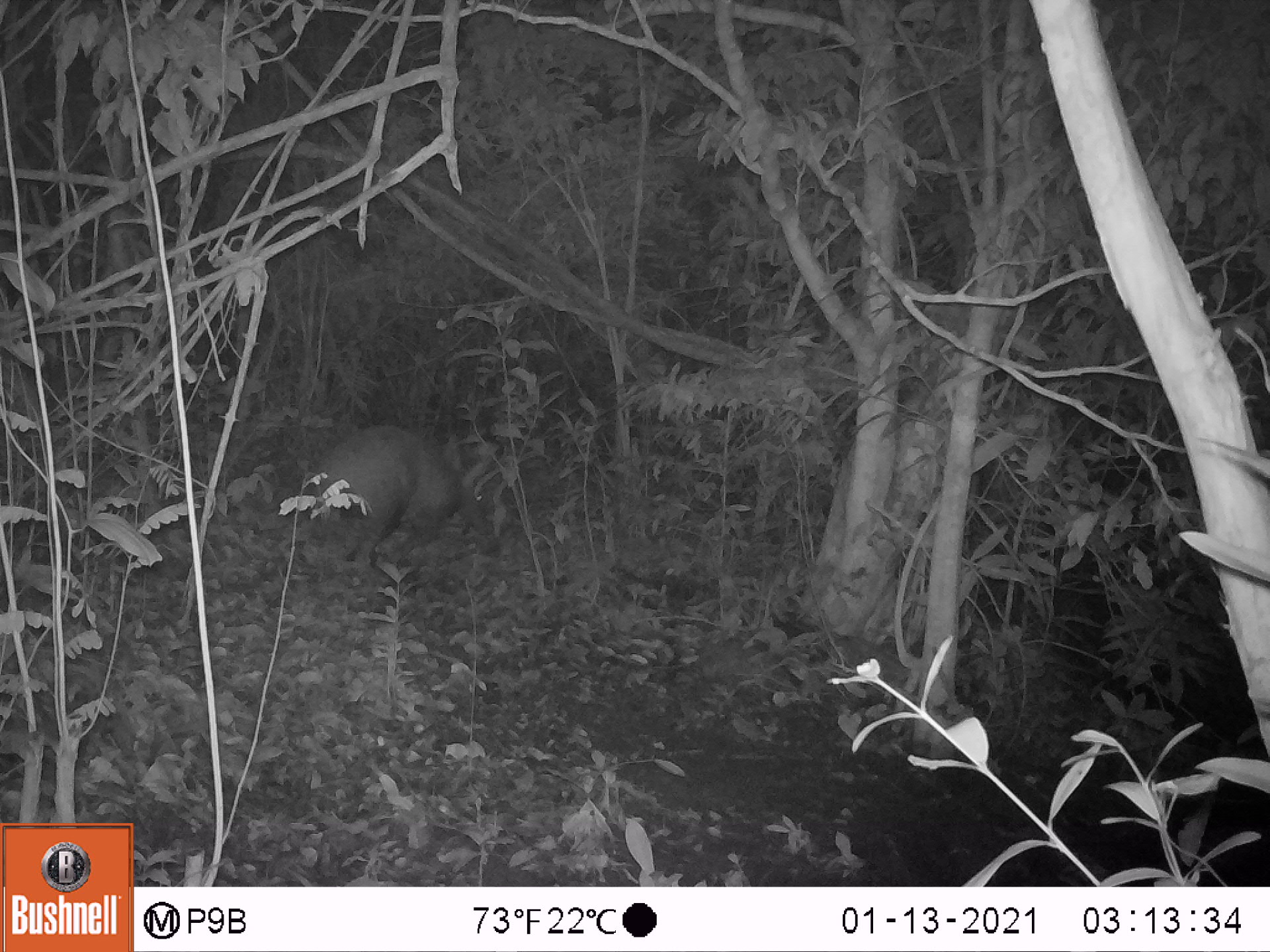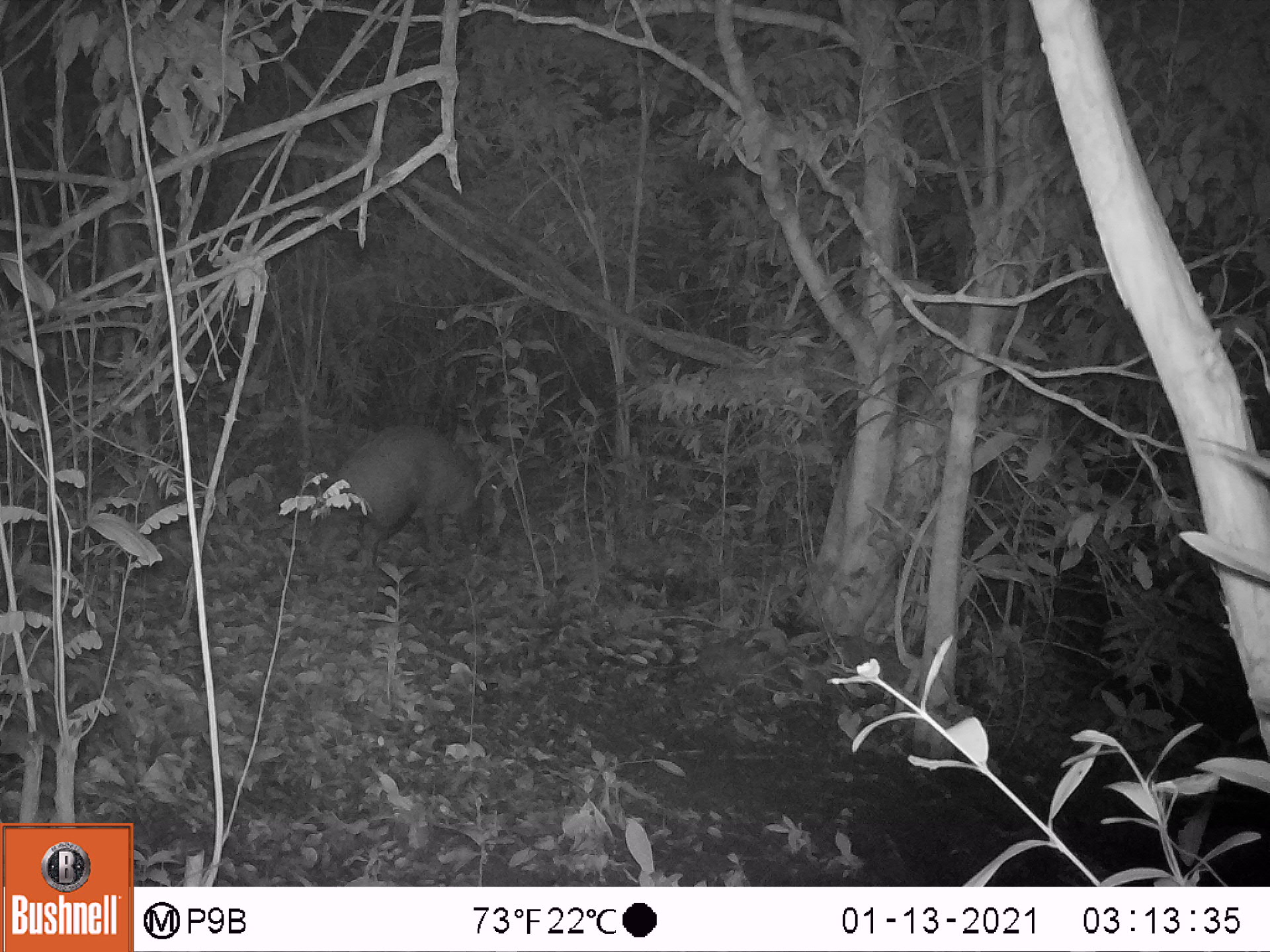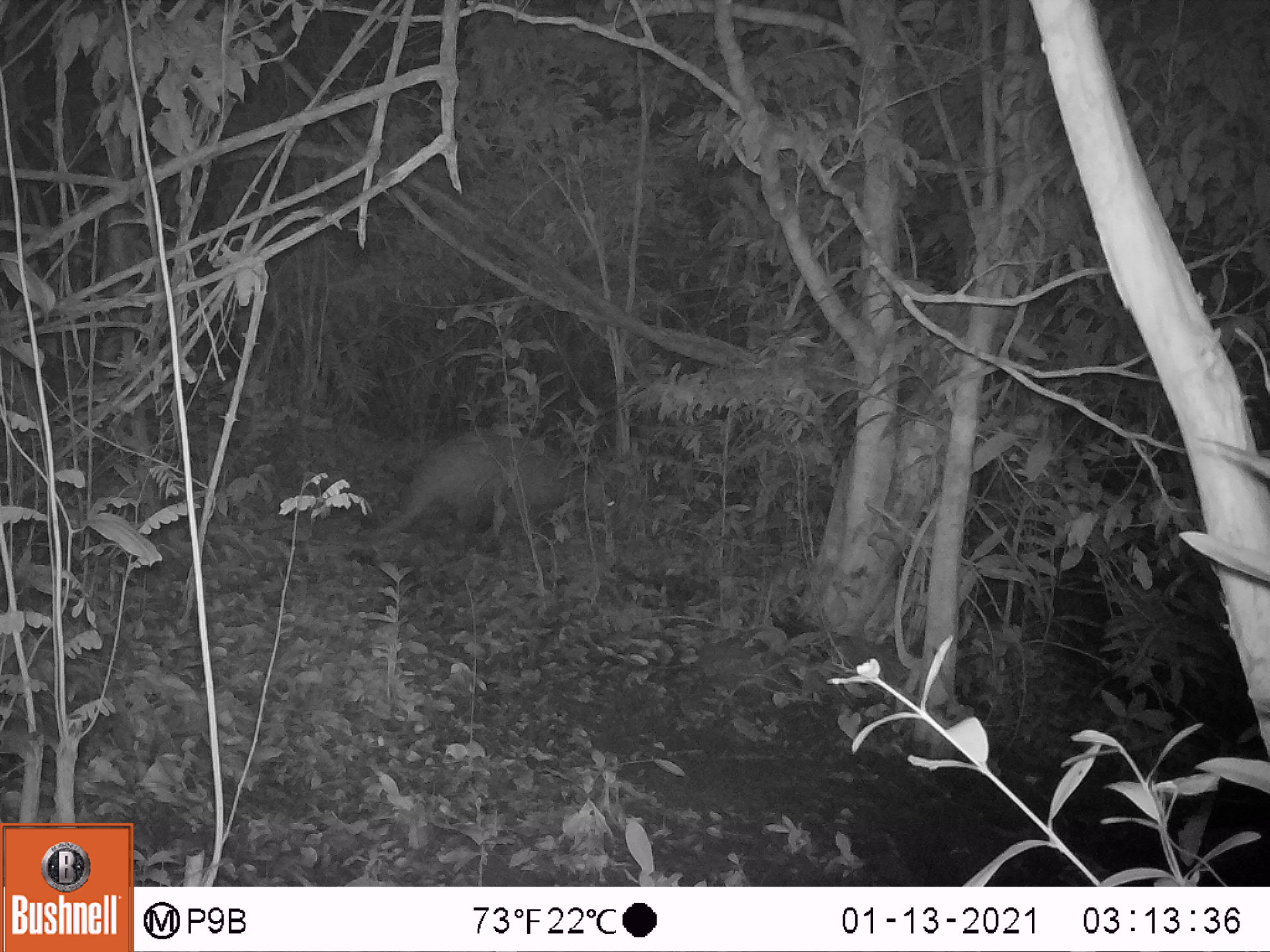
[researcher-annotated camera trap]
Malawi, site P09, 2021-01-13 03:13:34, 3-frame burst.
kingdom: Animalia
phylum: Chordata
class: Mammalia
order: Tubulidentata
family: Orycteropodidae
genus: Orycteropus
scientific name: Orycteropus afer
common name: aardvark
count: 1